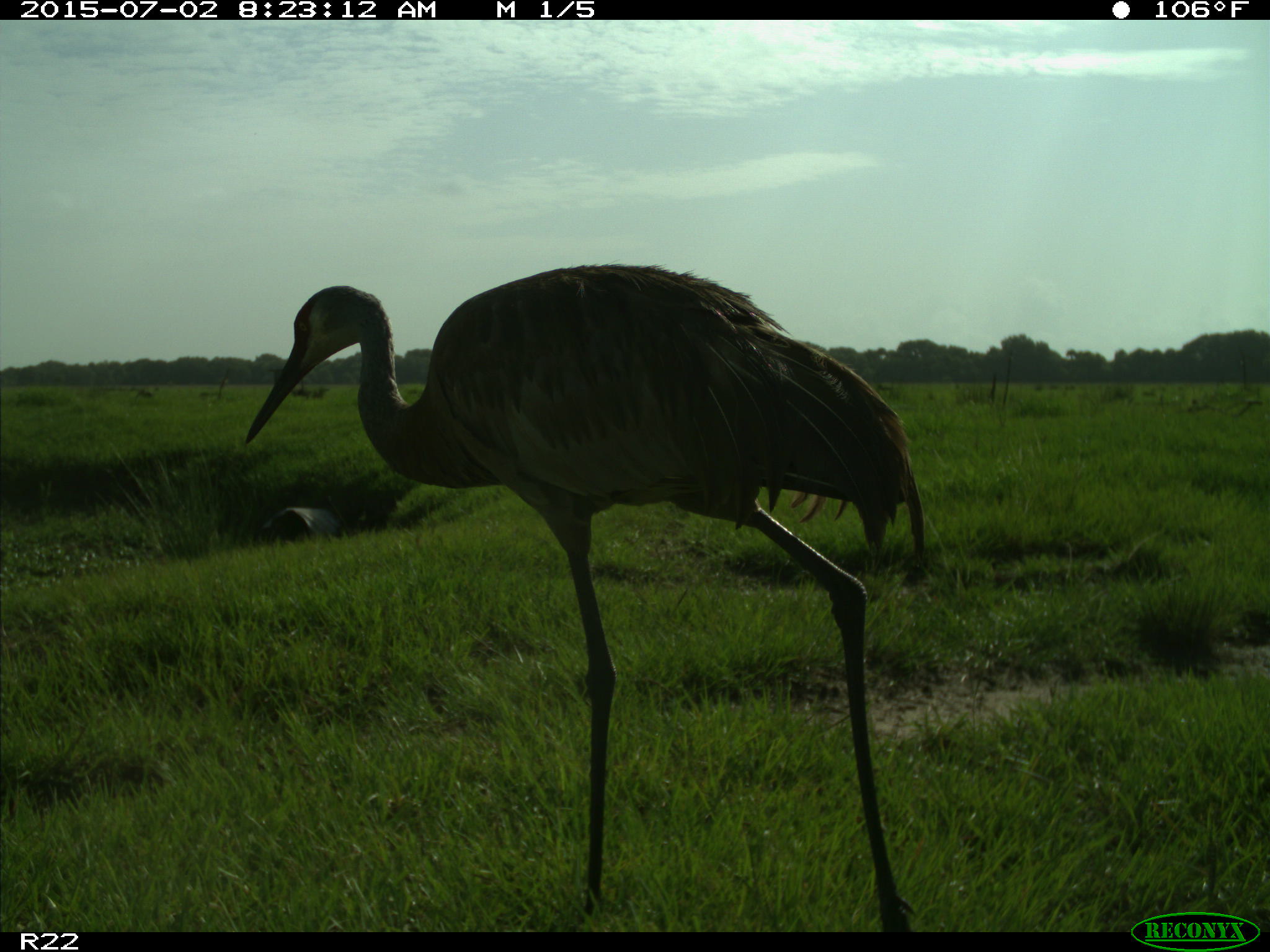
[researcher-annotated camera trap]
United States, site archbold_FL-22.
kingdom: Animalia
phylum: Chordata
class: Mammalia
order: Artiodactyla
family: Bovidae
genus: Bos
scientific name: Bos taurus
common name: domestic cow